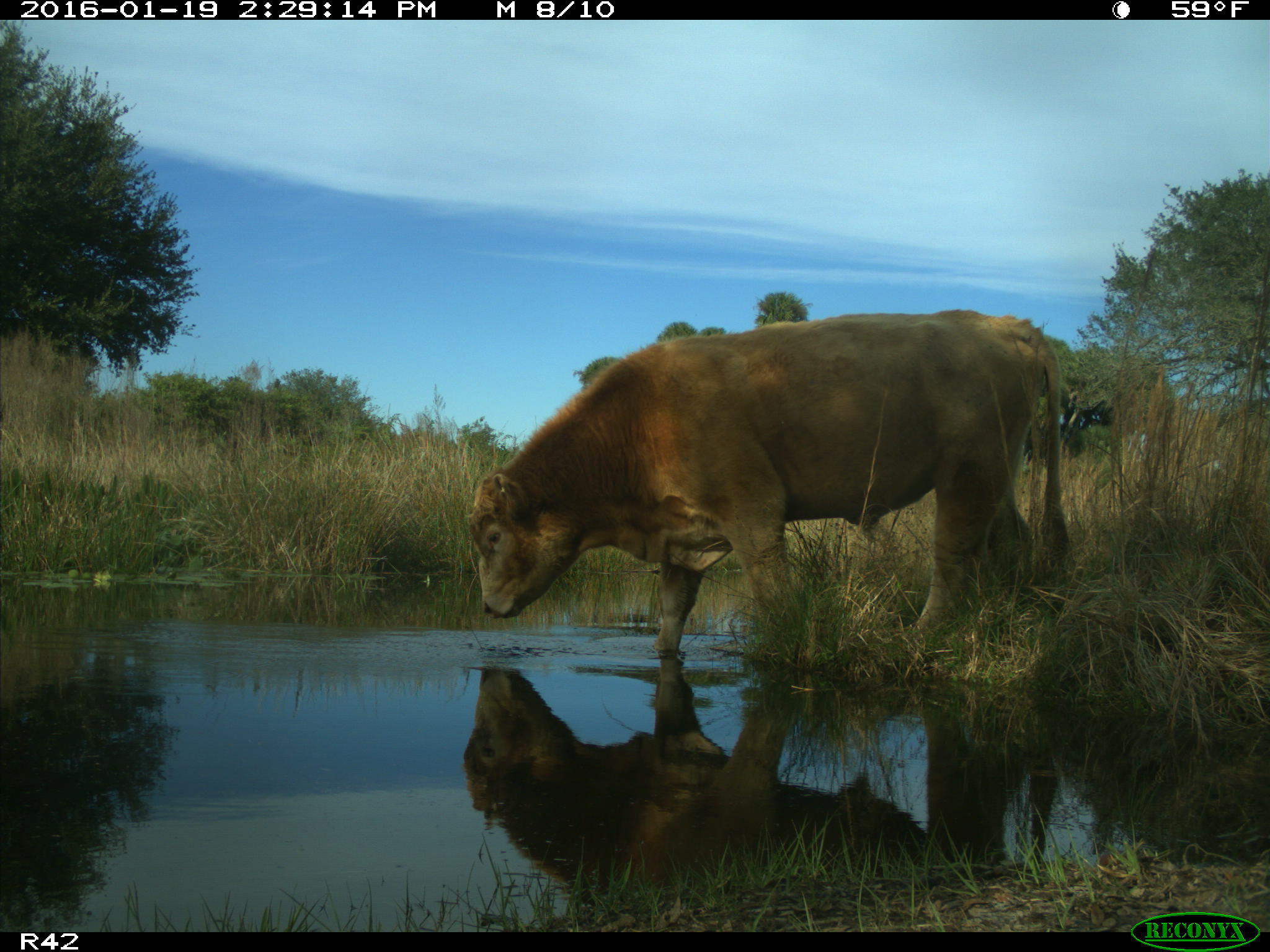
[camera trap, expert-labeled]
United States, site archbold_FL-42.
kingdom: Animalia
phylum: Chordata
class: Mammalia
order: Artiodactyla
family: Bovidae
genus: Bos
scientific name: Bos taurus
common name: domestic cow